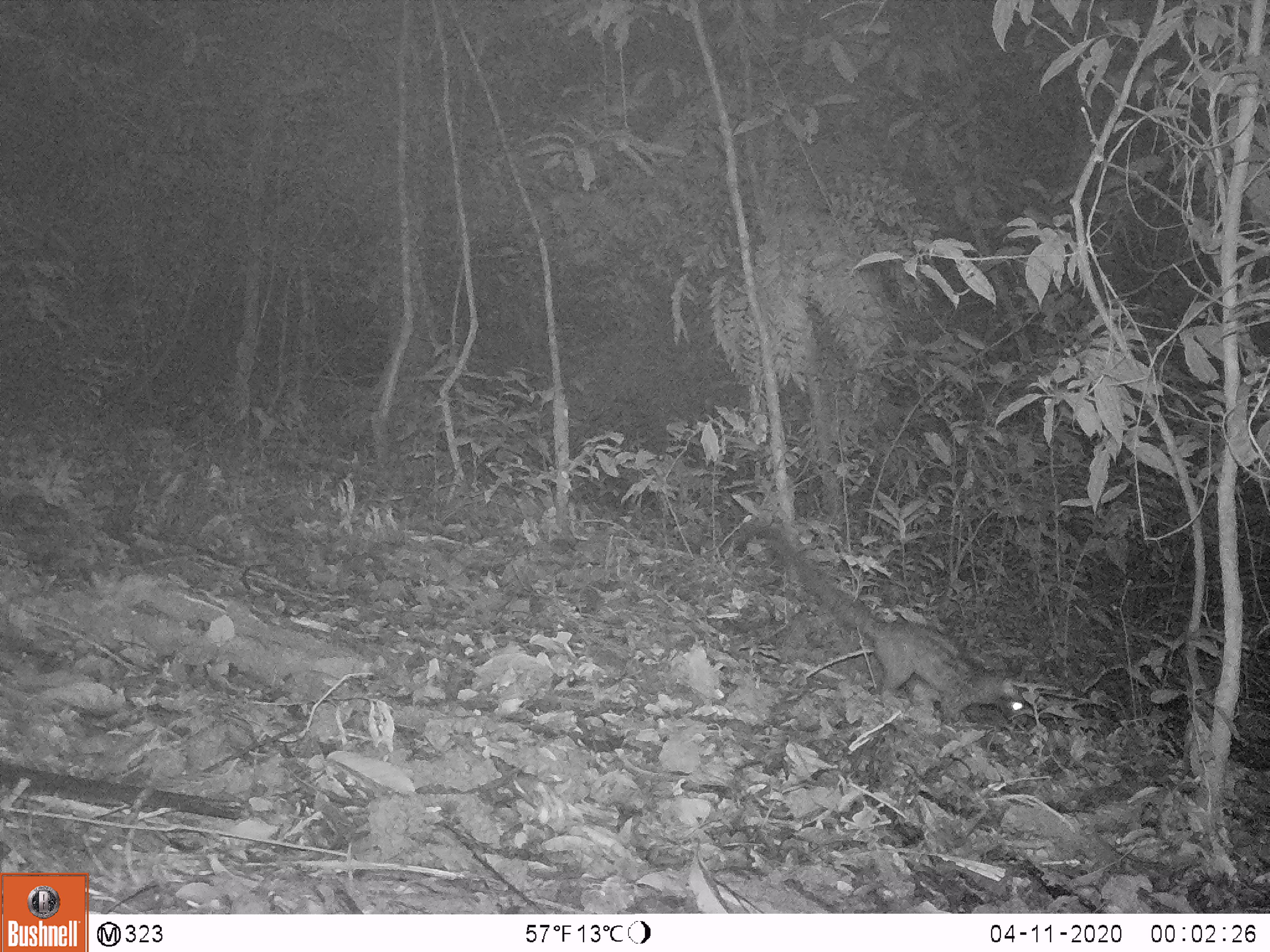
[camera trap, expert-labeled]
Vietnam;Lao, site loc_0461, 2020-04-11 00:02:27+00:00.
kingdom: Animalia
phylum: Chordata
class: Mammalia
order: Carnivora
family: Viverridae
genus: Paradoxurus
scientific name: Paradoxurus hermaphroditus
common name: common palm civet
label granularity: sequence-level